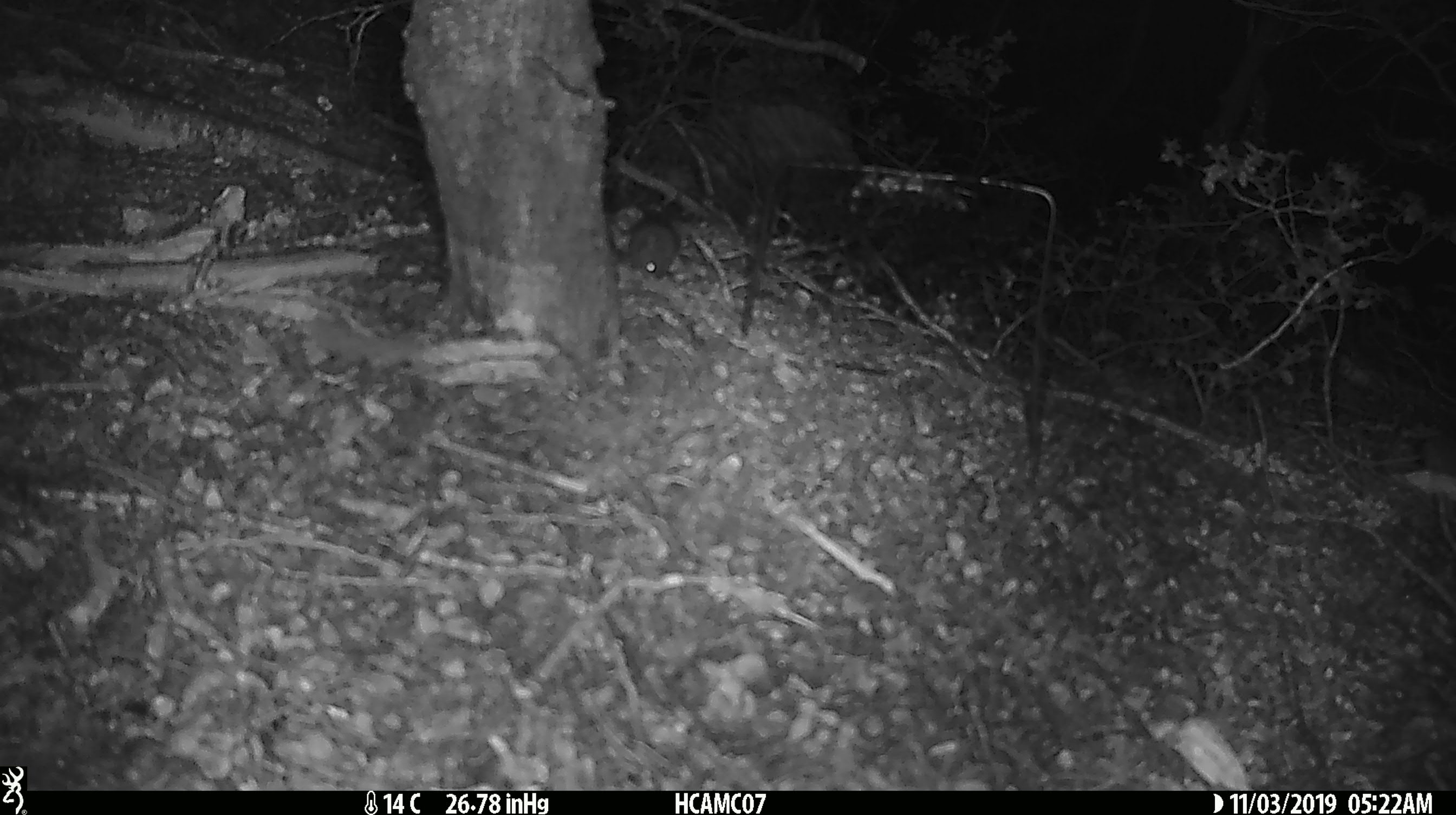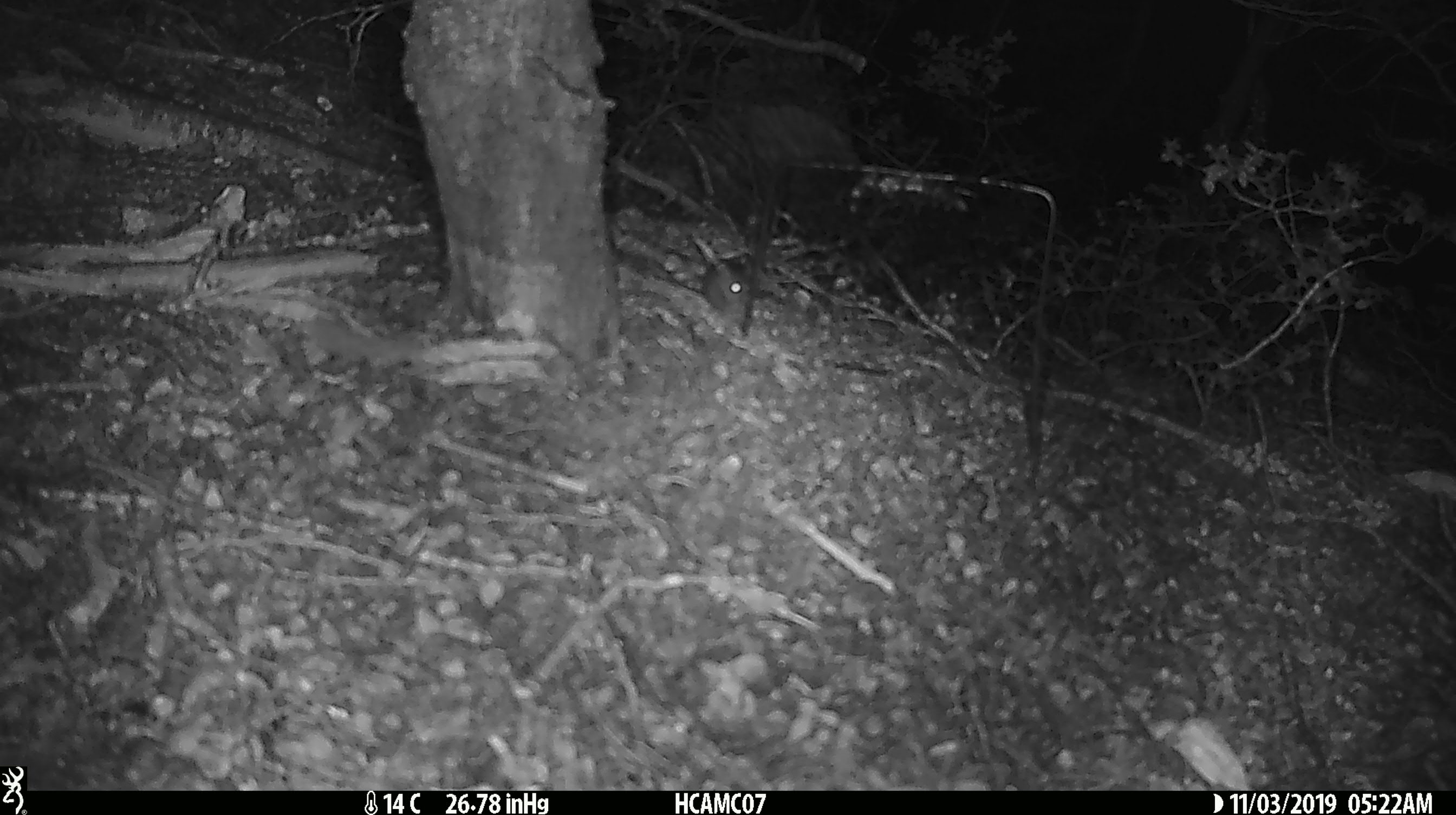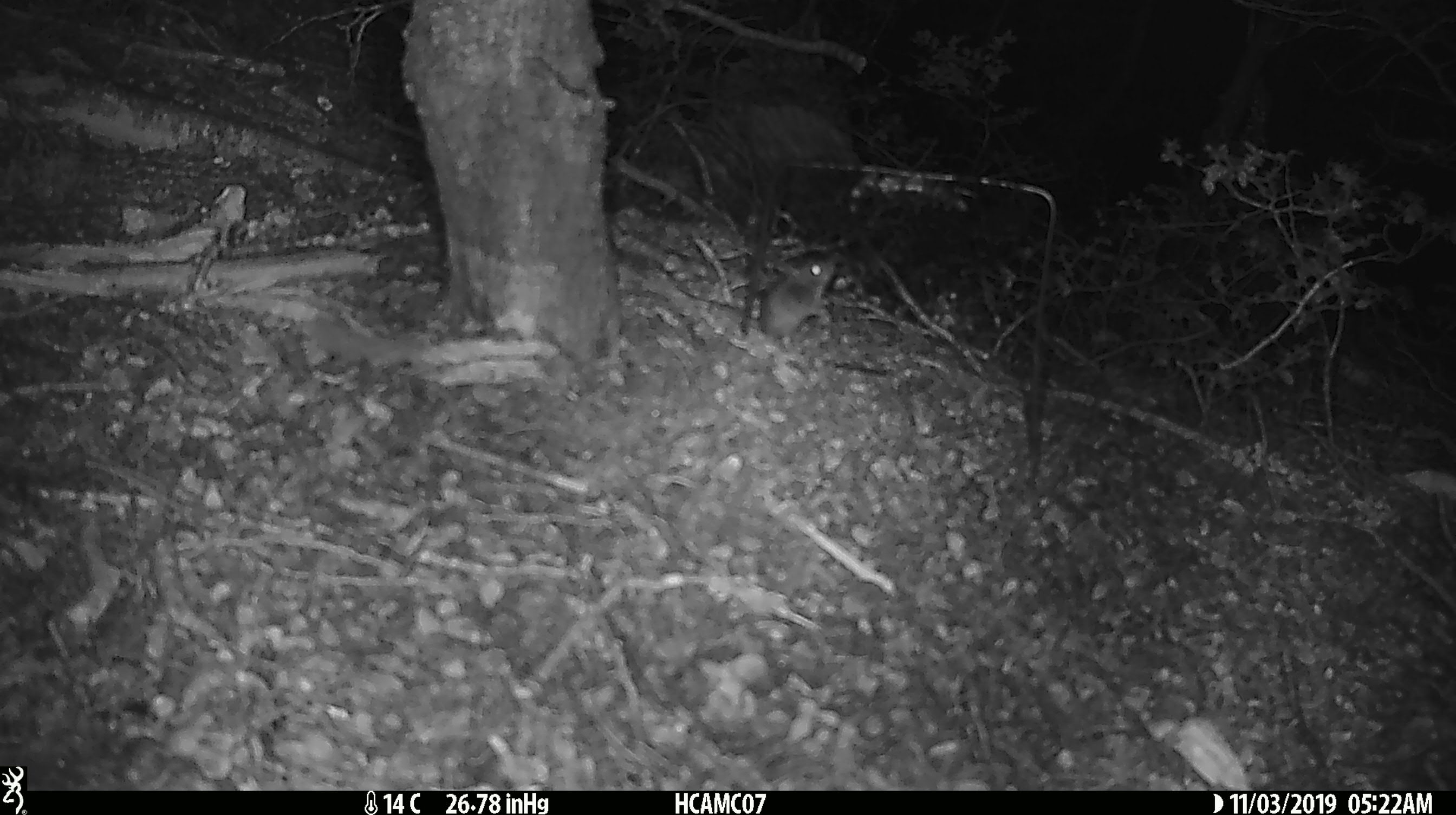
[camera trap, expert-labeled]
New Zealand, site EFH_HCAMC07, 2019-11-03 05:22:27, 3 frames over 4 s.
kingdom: Animalia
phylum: Chordata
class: Mammalia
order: Rodentia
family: Muridae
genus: Mus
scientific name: Mus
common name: mouse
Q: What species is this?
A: Mouse (Mus).